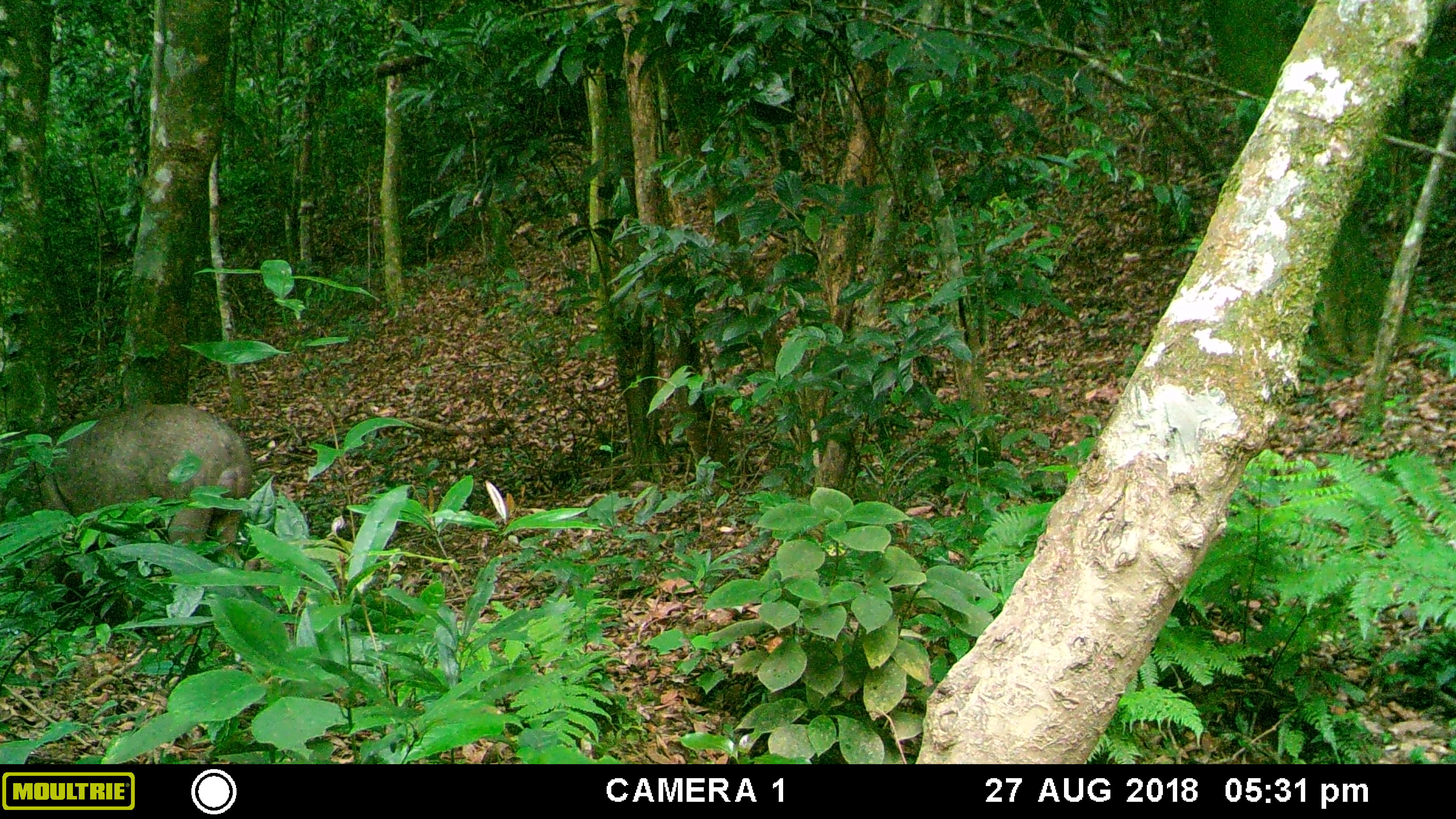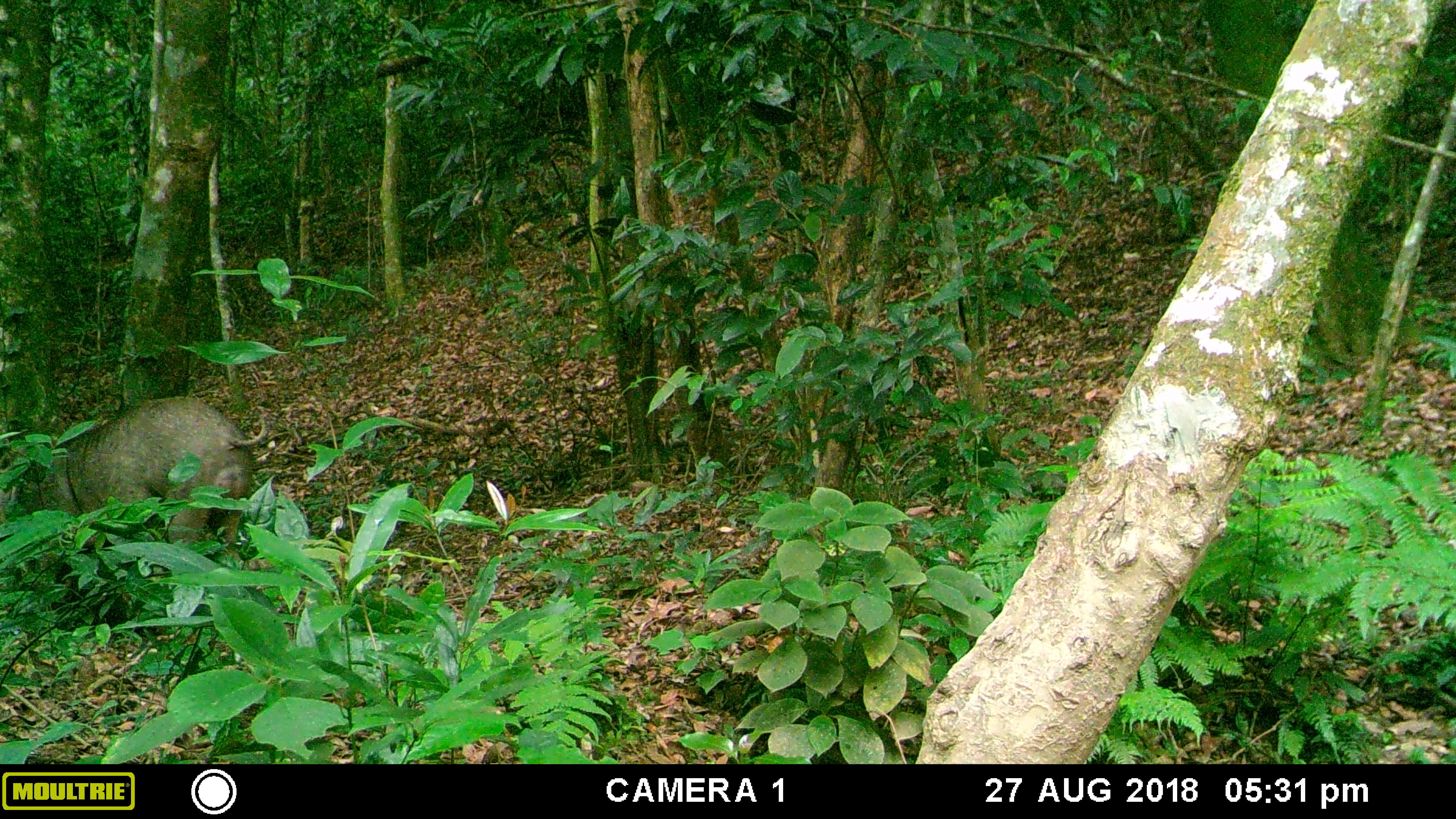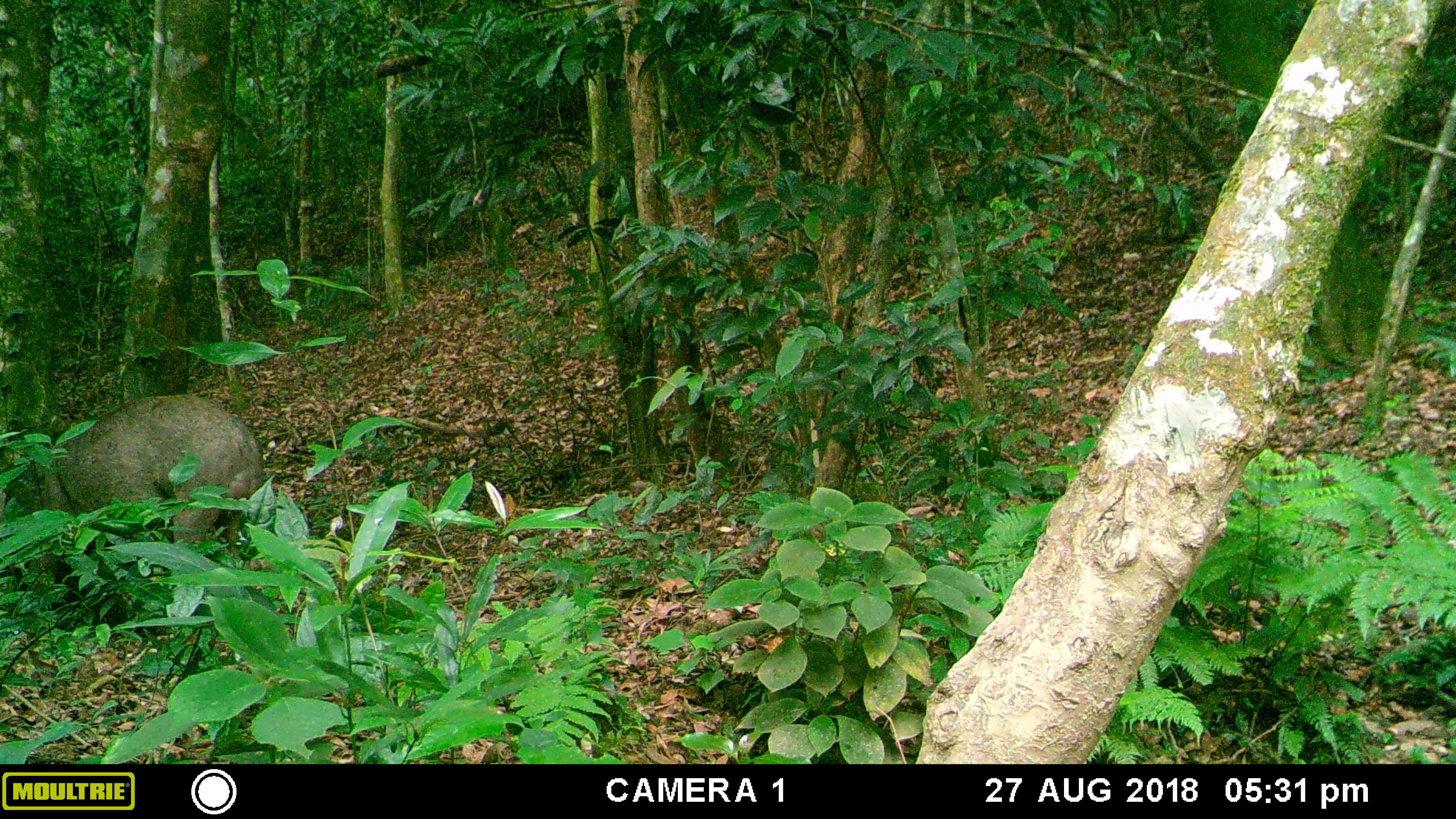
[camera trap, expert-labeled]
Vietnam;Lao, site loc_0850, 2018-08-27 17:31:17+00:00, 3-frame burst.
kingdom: Animalia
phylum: Chordata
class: Mammalia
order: Artiodactyla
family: Suidae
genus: Sus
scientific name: Sus scrofa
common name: eurasian wild pig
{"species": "eurasian wild pig (Sus scrofa)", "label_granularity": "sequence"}